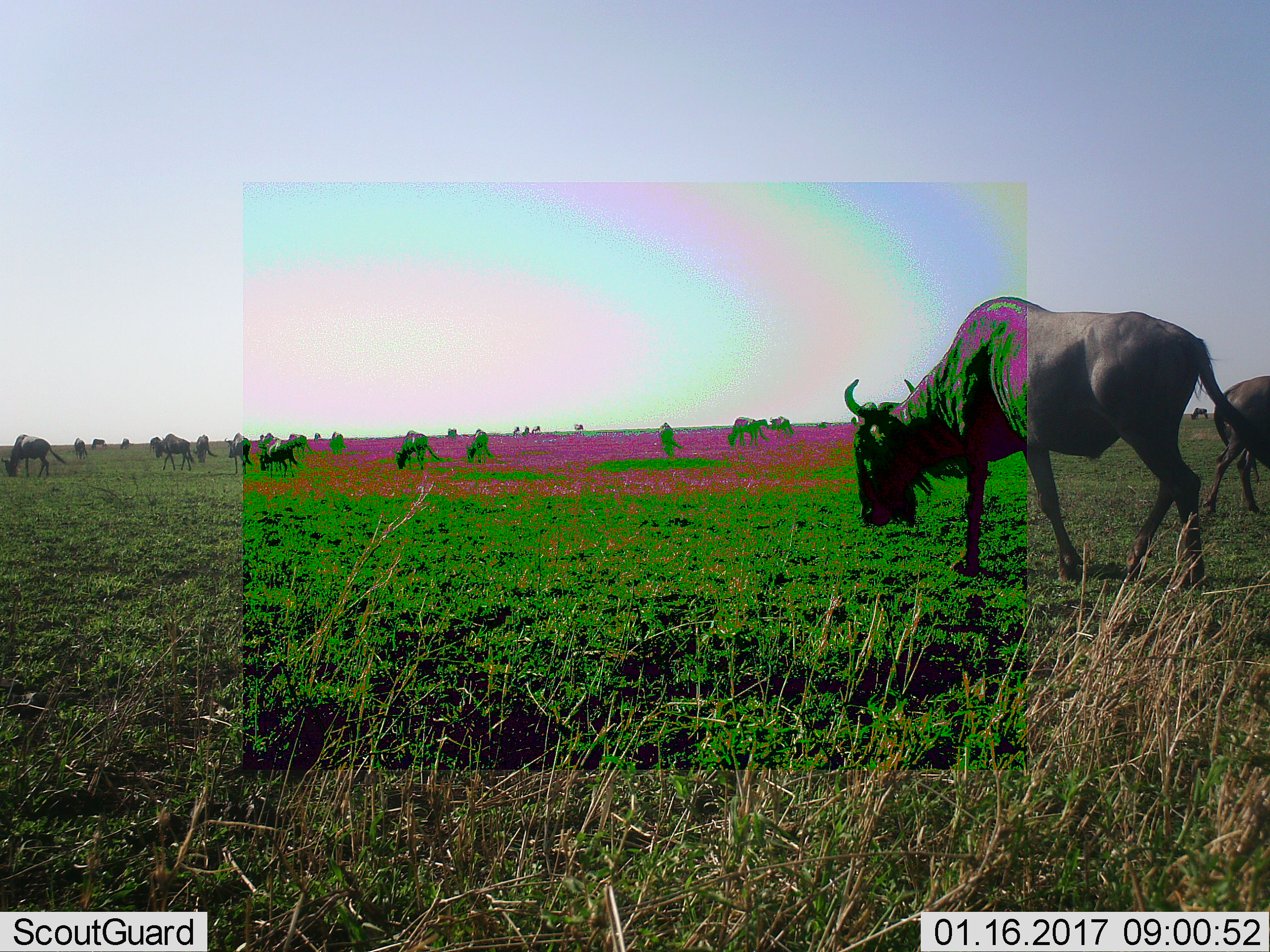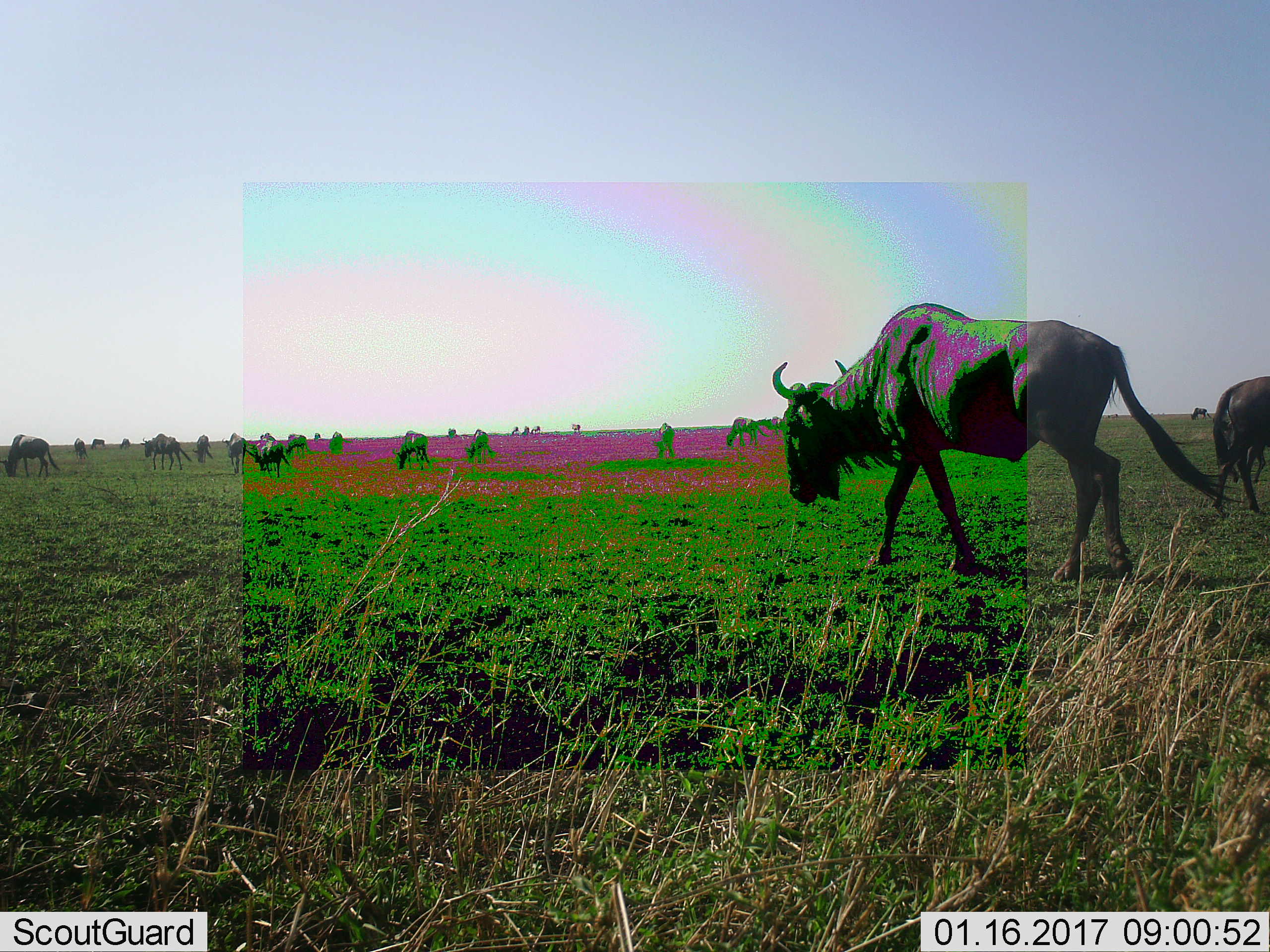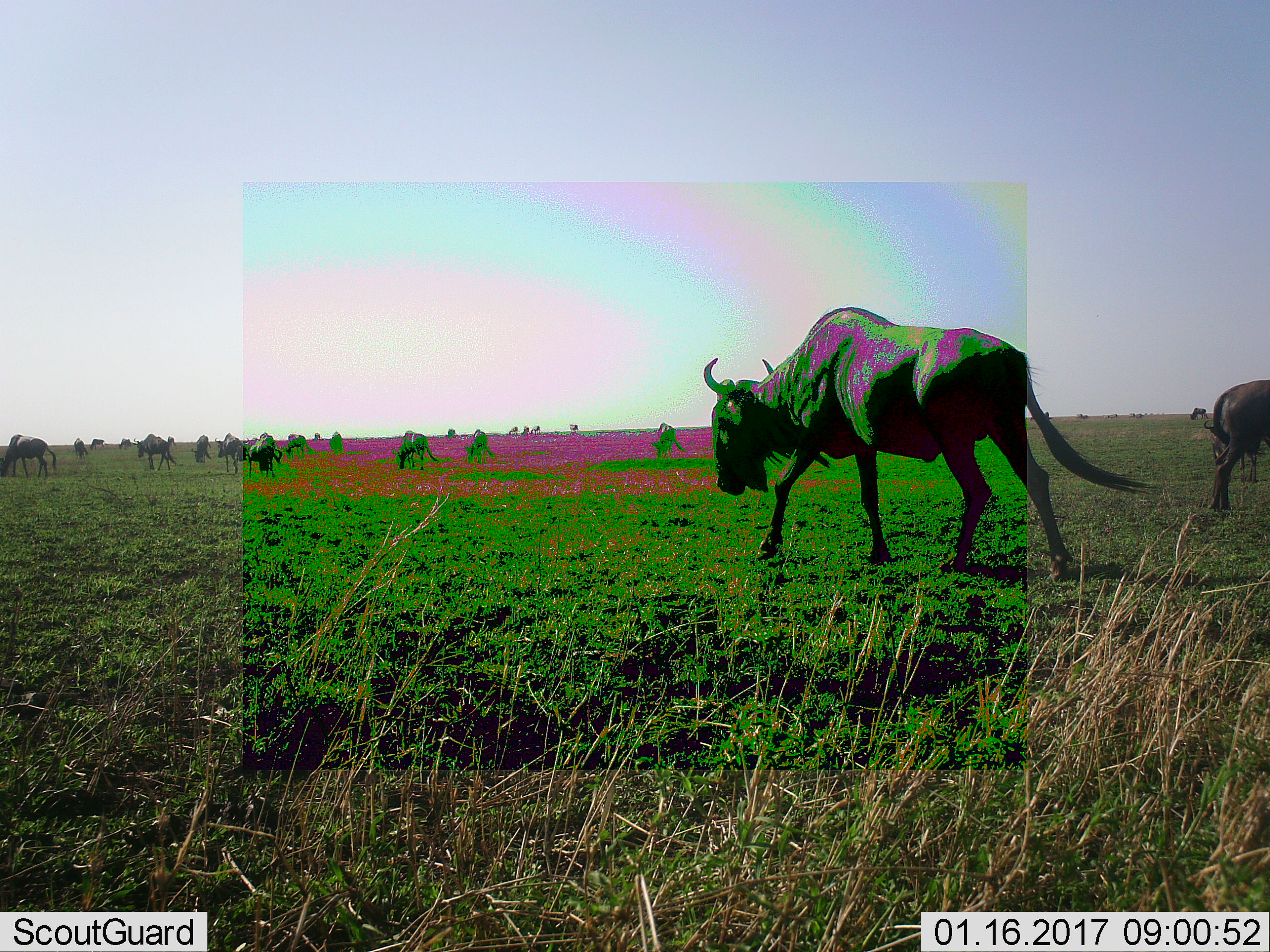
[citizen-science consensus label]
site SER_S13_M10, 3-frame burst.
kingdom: Animalia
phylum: Chordata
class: Mammalia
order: Artiodactyla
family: Bovidae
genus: Connochaetes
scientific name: Connochaetes taurinus taurinus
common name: blue wildebeest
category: wildebeestblue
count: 11-50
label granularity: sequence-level